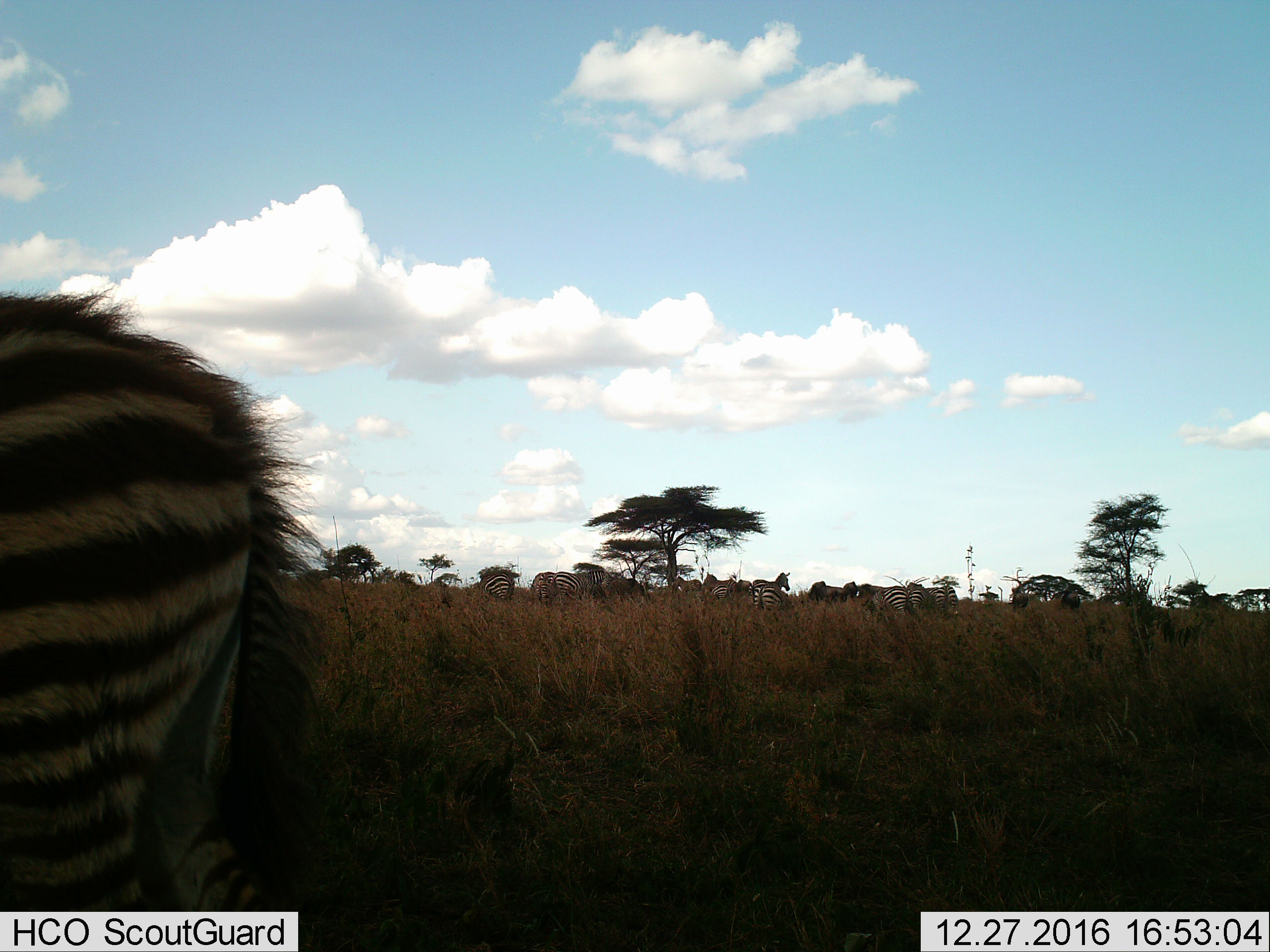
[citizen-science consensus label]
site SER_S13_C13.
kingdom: Animalia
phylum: Chordata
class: Mammalia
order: Perissodactyla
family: Equidae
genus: Equus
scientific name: Equus quagga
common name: plains zebra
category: zebraplains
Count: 9.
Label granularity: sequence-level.